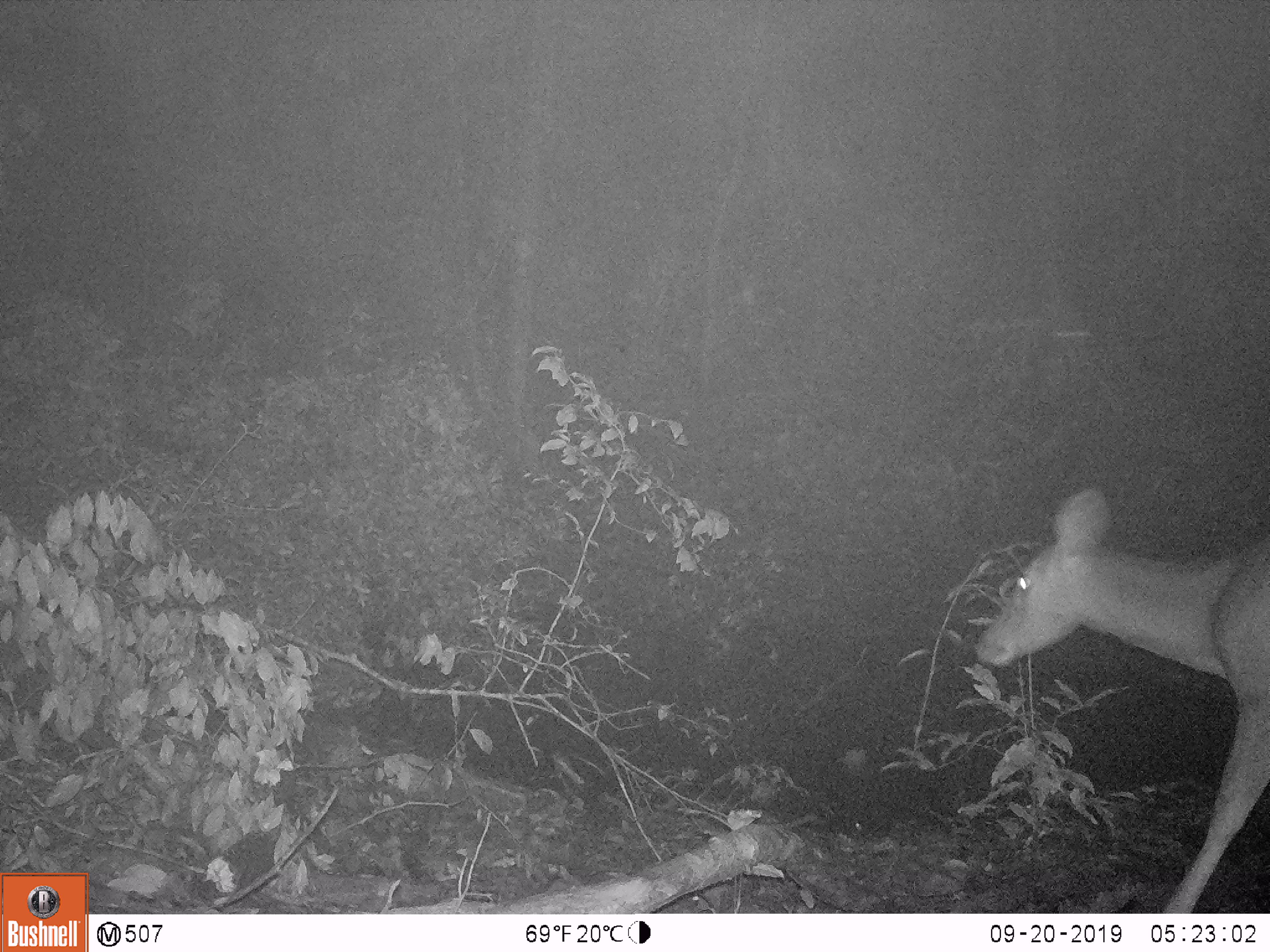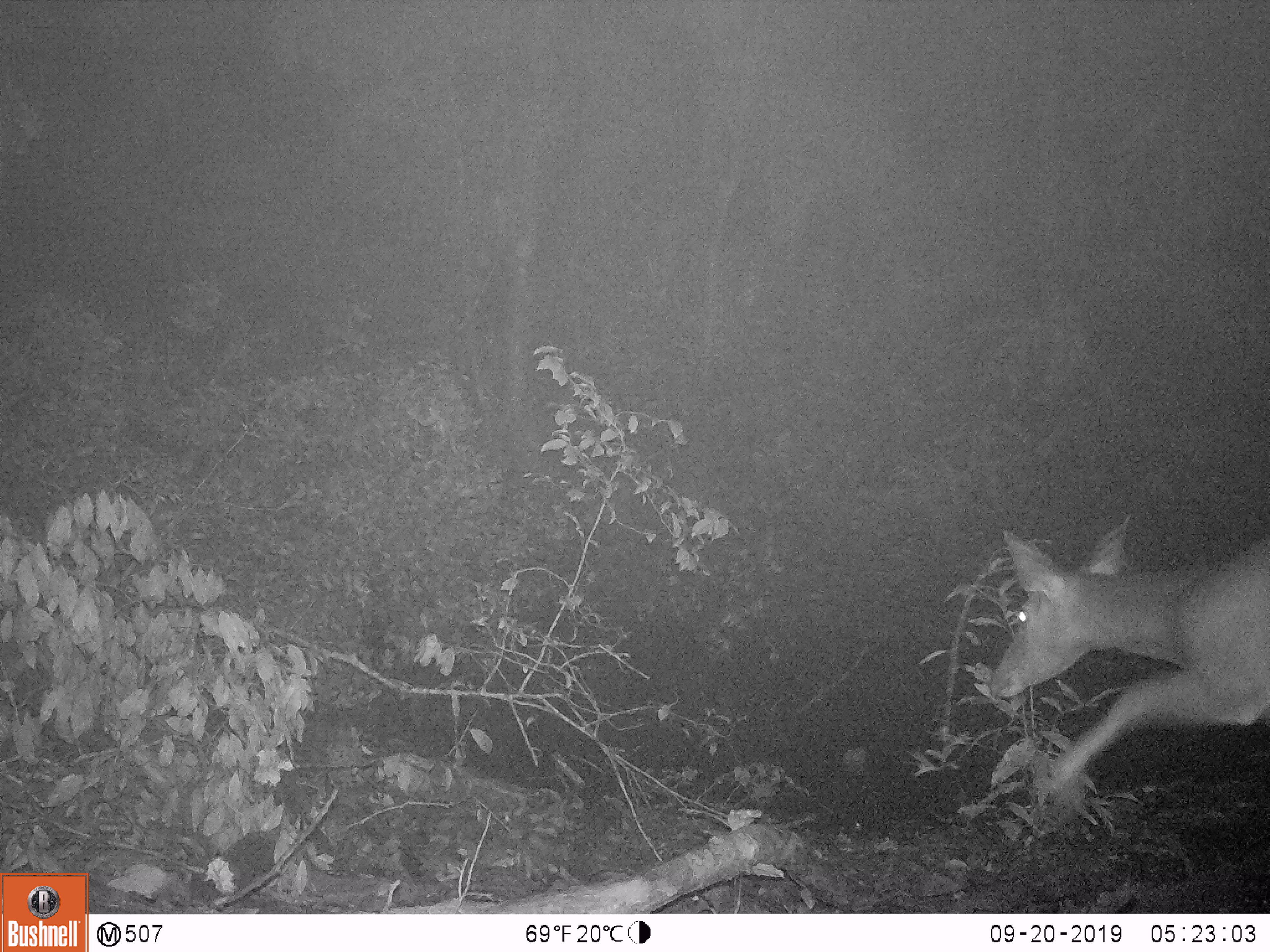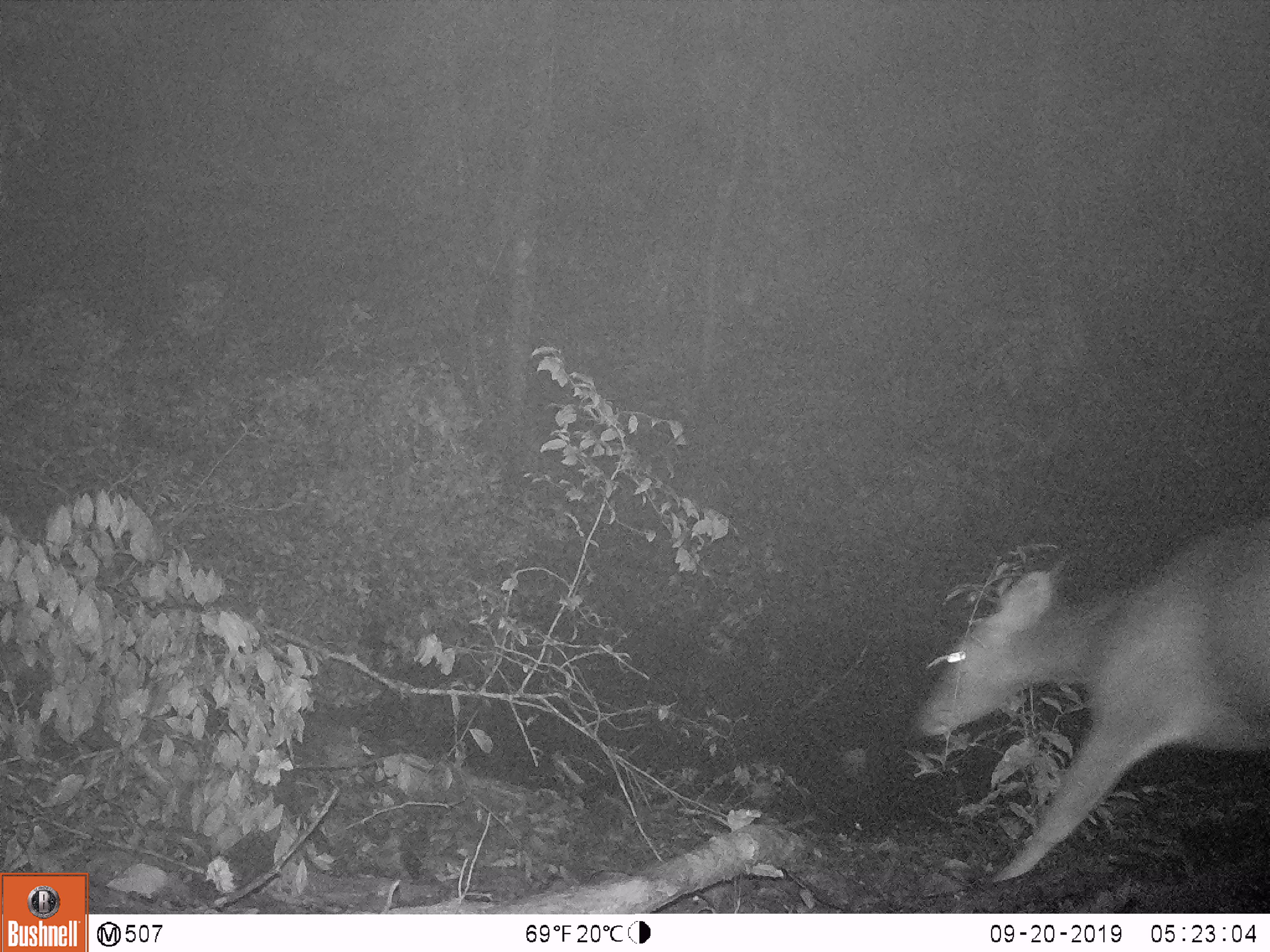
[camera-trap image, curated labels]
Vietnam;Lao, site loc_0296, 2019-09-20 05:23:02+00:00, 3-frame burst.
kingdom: Animalia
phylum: Chordata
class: Mammalia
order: Artiodactyla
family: Cervidae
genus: Rusa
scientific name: Rusa unicolor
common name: sambar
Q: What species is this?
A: Sambar (Rusa unicolor).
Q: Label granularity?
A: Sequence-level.